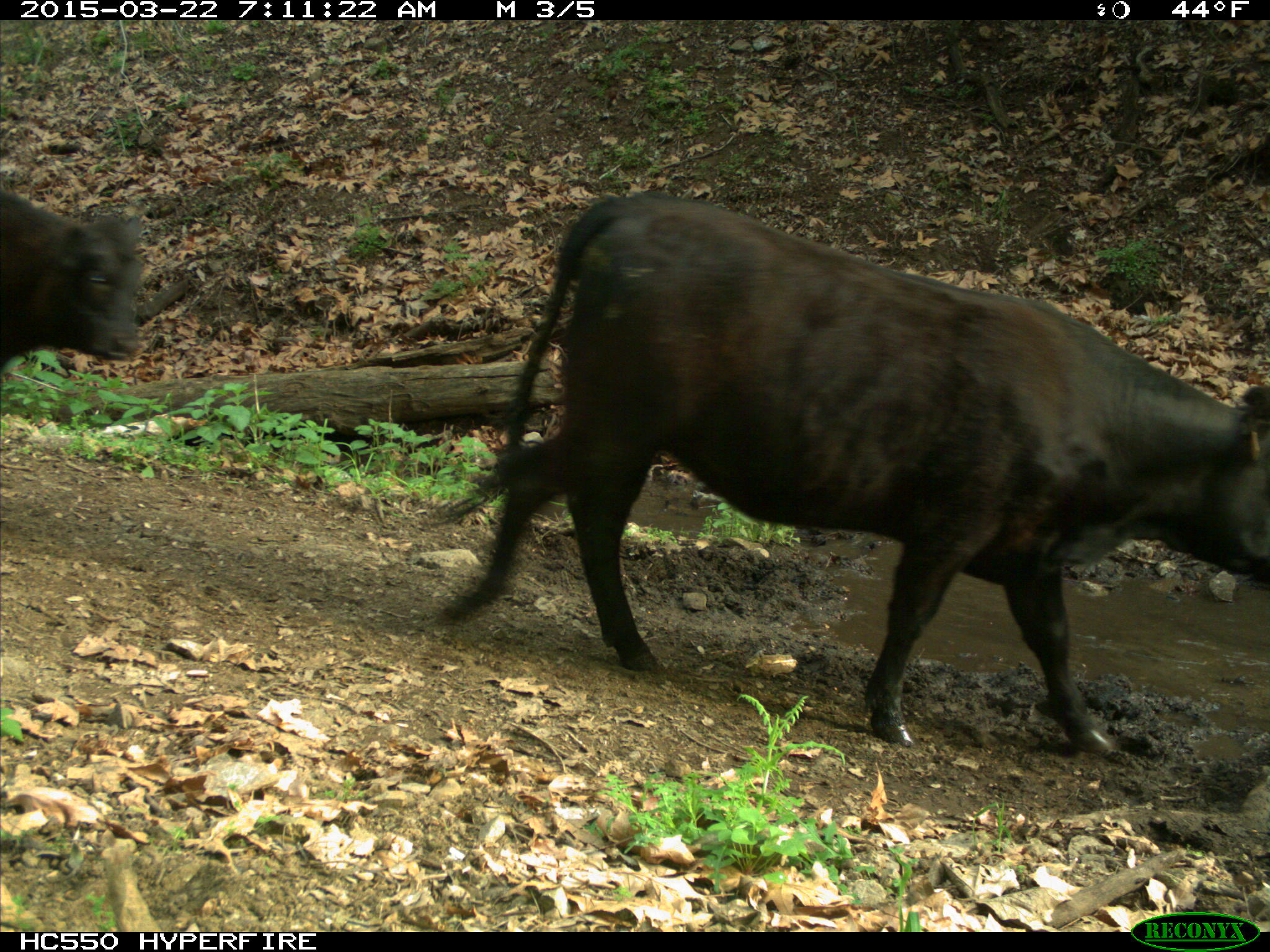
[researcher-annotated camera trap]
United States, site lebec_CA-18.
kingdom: Animalia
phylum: Chordata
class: Mammalia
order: Artiodactyla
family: Bovidae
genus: Bos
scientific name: Bos taurus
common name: domestic cow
Bos taurus (domestic cow).